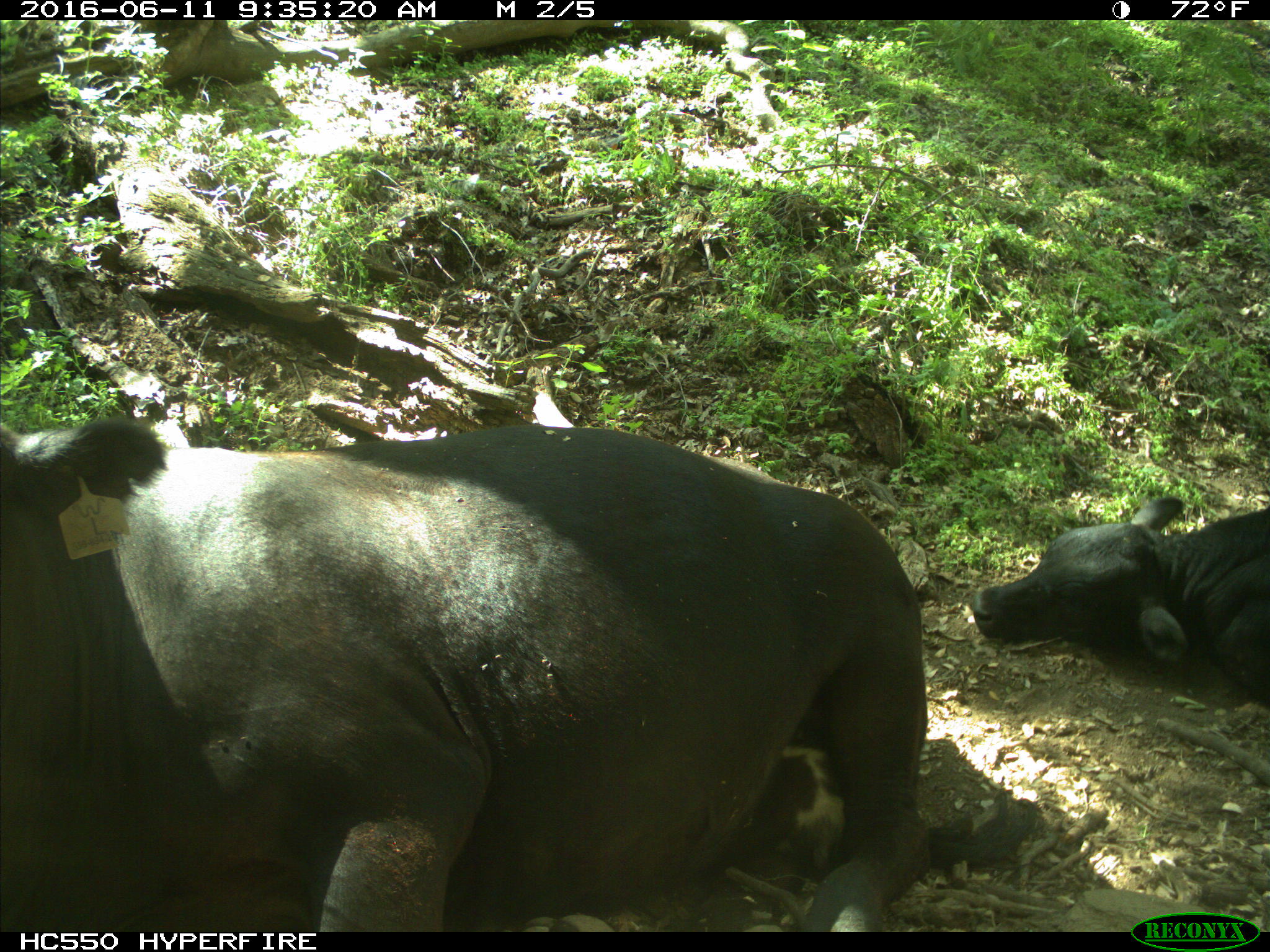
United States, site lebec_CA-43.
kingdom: Animalia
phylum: Chordata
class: Mammalia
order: Artiodactyla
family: Bovidae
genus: Bos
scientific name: Bos taurus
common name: domestic cow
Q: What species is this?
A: Bos taurus (domestic cow).